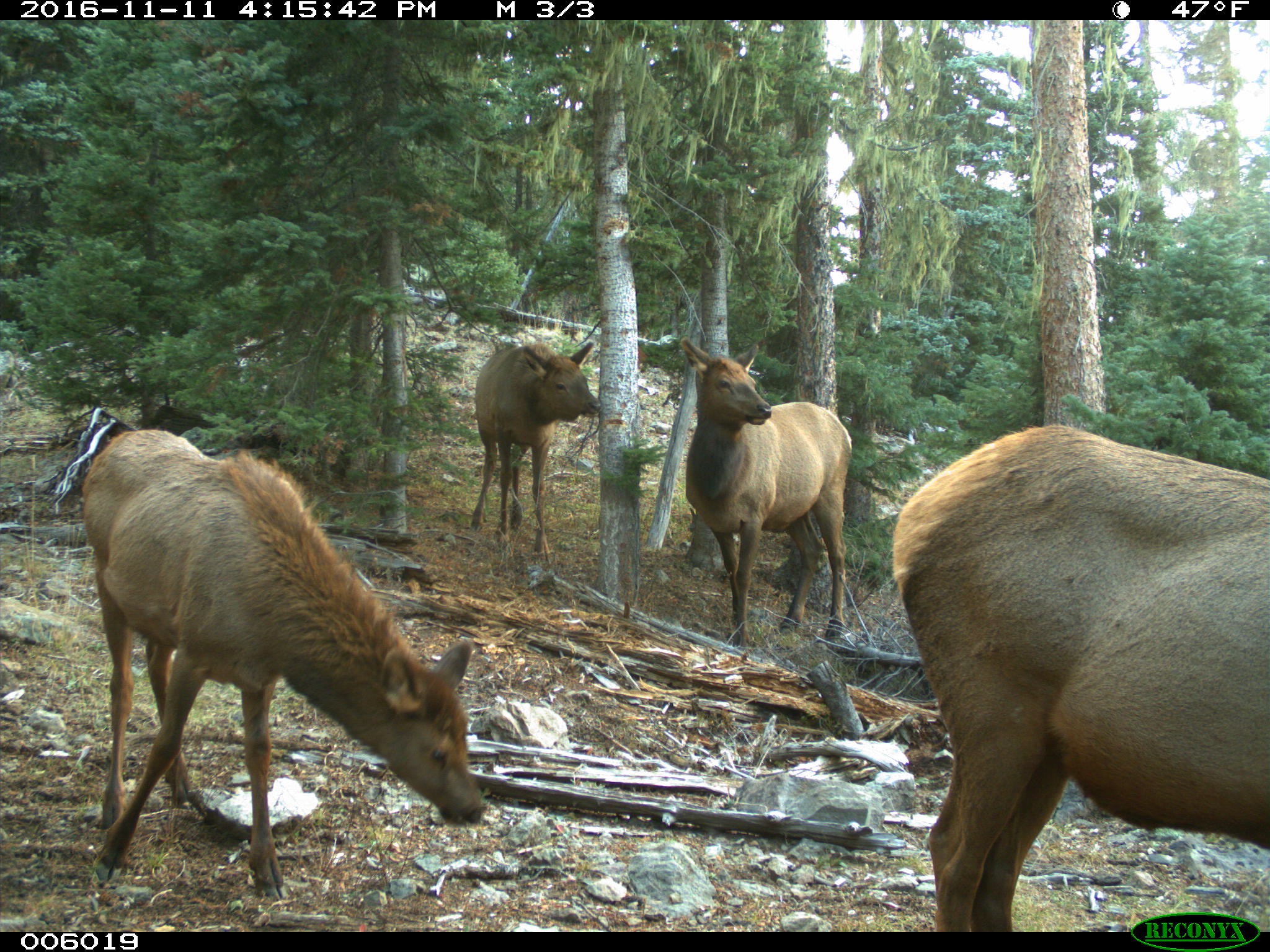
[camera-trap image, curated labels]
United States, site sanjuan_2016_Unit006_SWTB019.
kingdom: Animalia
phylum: Chordata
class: Mammalia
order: Artiodactyla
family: Cervidae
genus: Cervus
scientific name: Cervus elaphus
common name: red deer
Cervus elaphus (red deer).